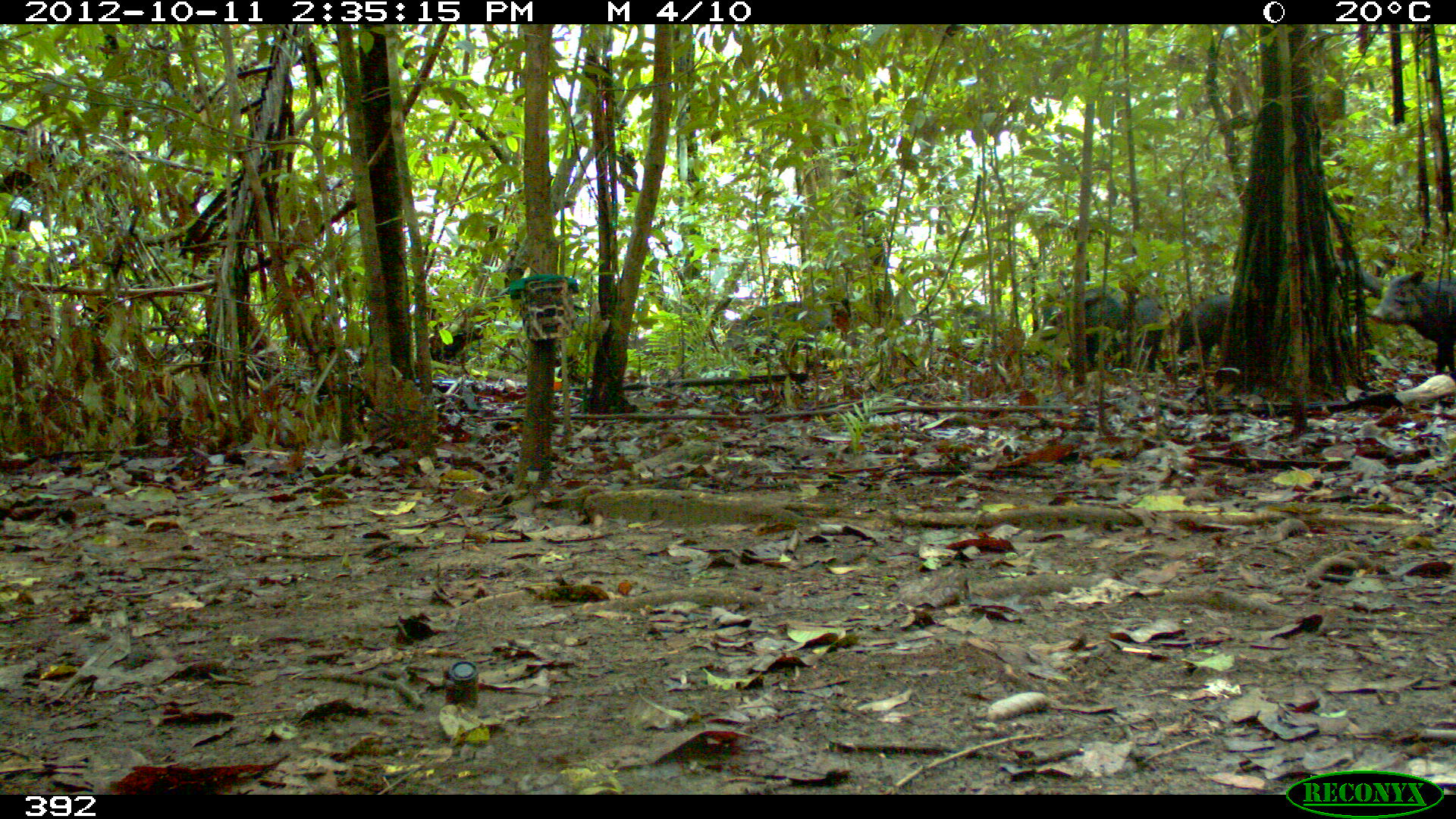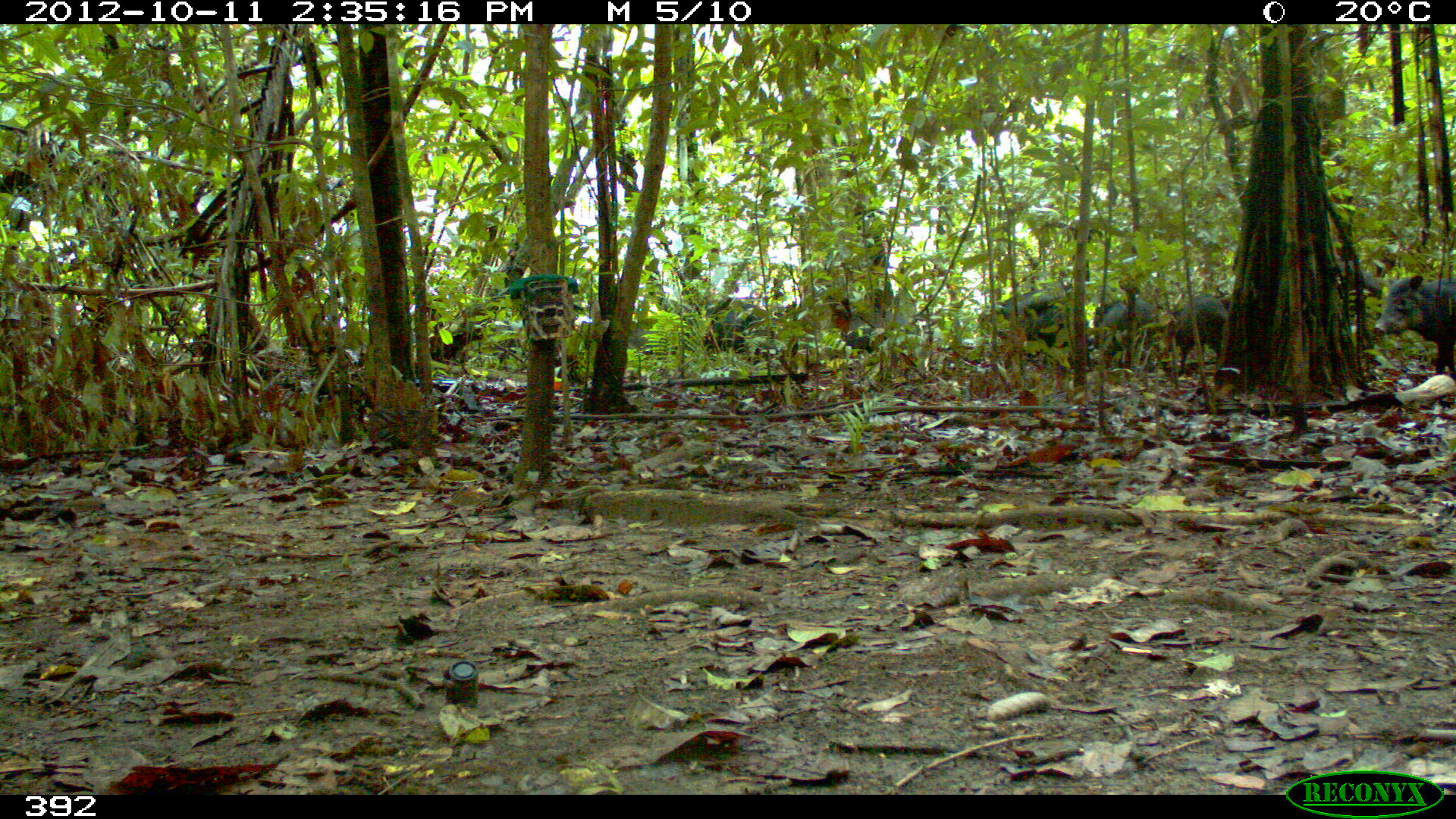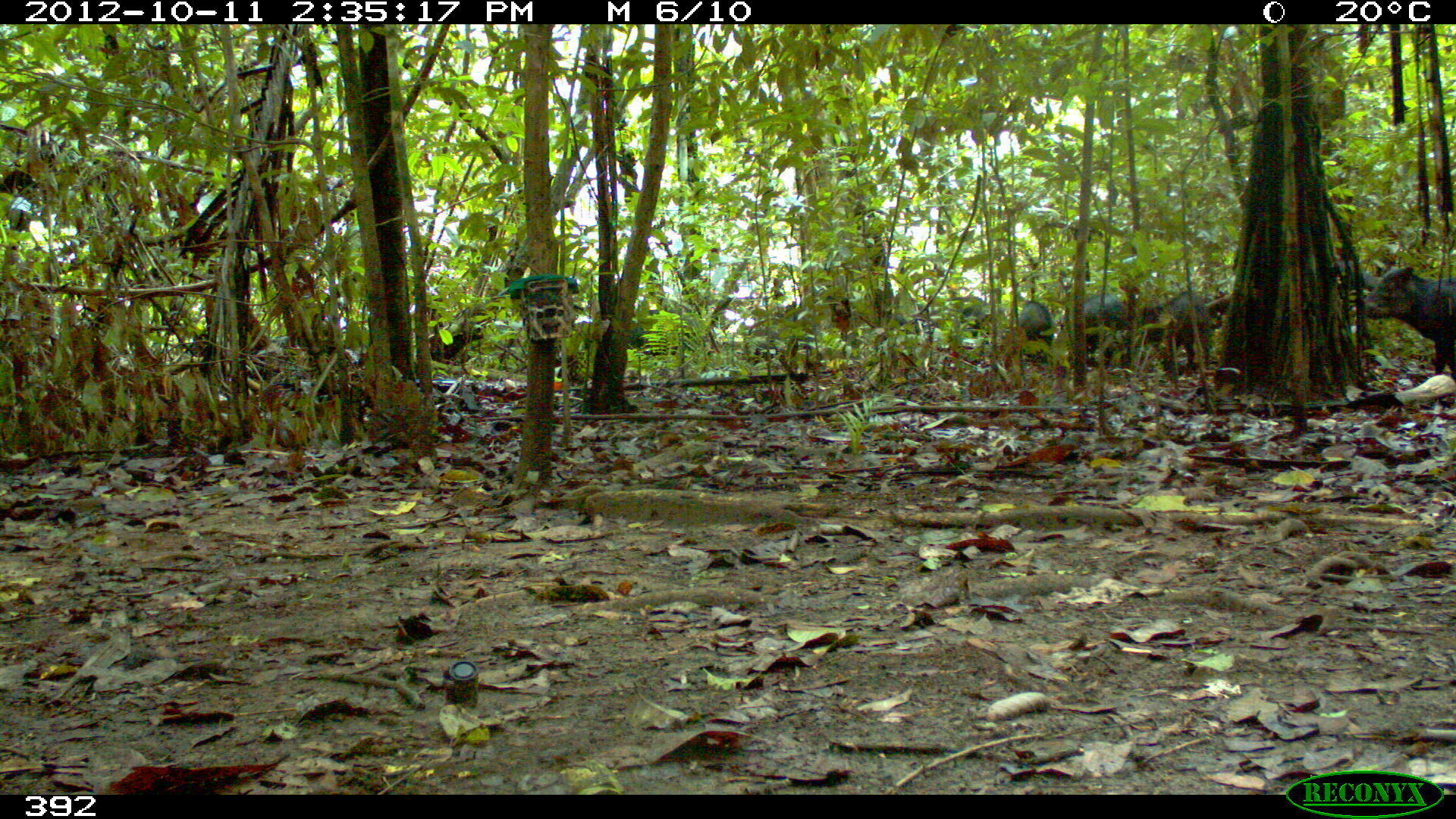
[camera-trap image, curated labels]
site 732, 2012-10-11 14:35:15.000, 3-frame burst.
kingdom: Animalia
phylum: Chordata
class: Mammalia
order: Artiodactyla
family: Tayassuidae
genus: Tayassu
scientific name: Tayassu pecari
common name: white-lipped peccary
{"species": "Tayassu pecari (white-lipped peccary)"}